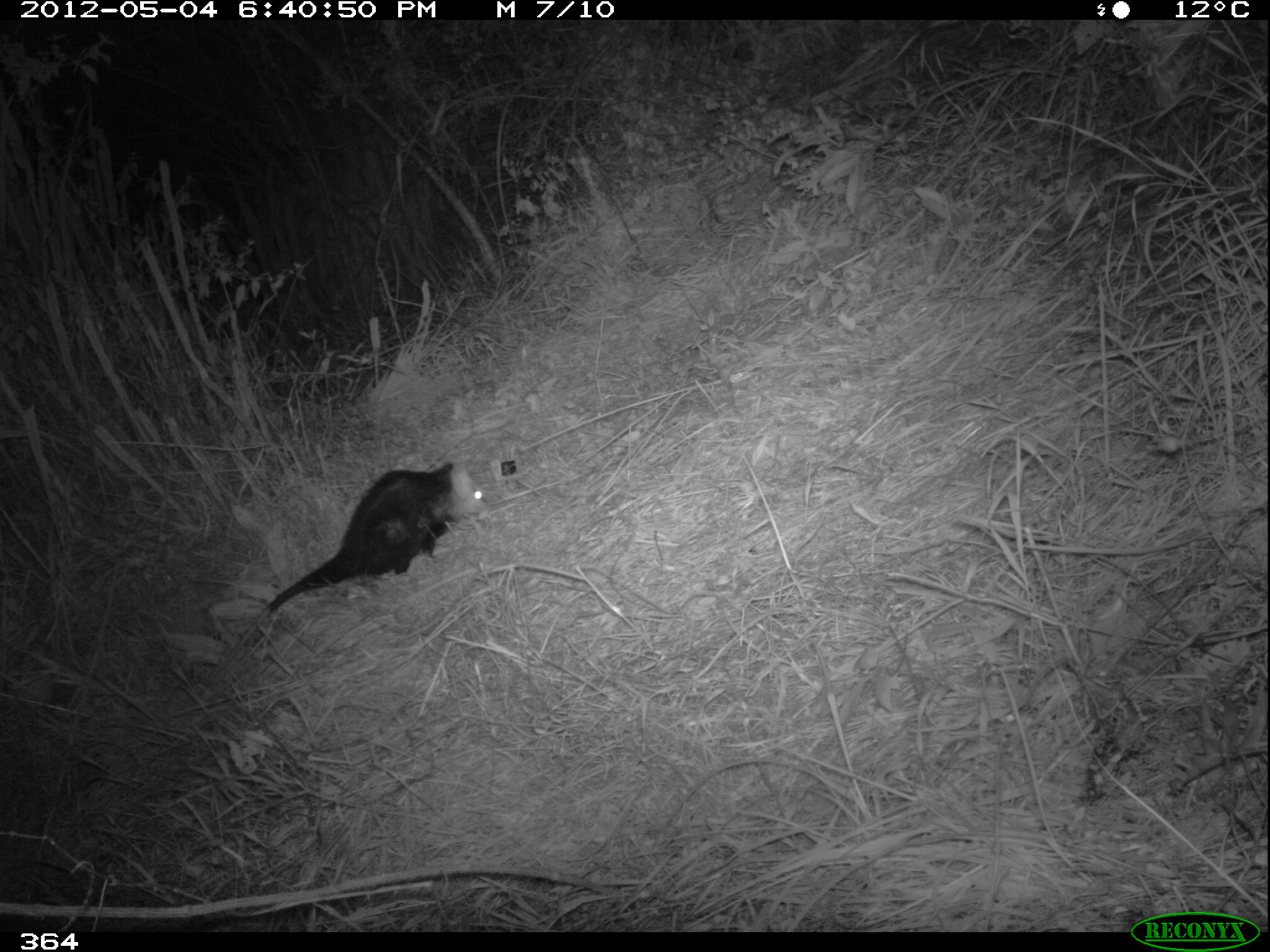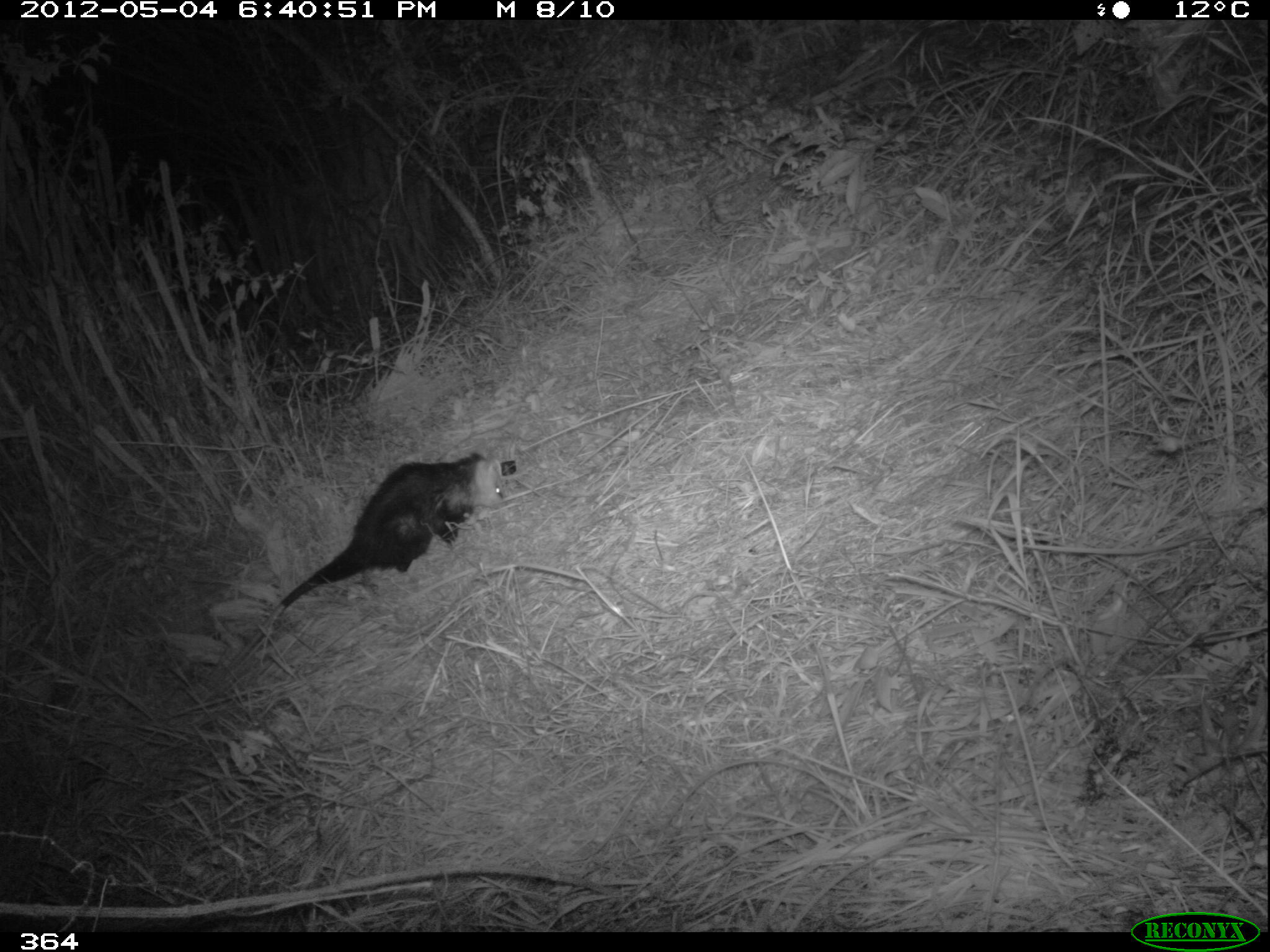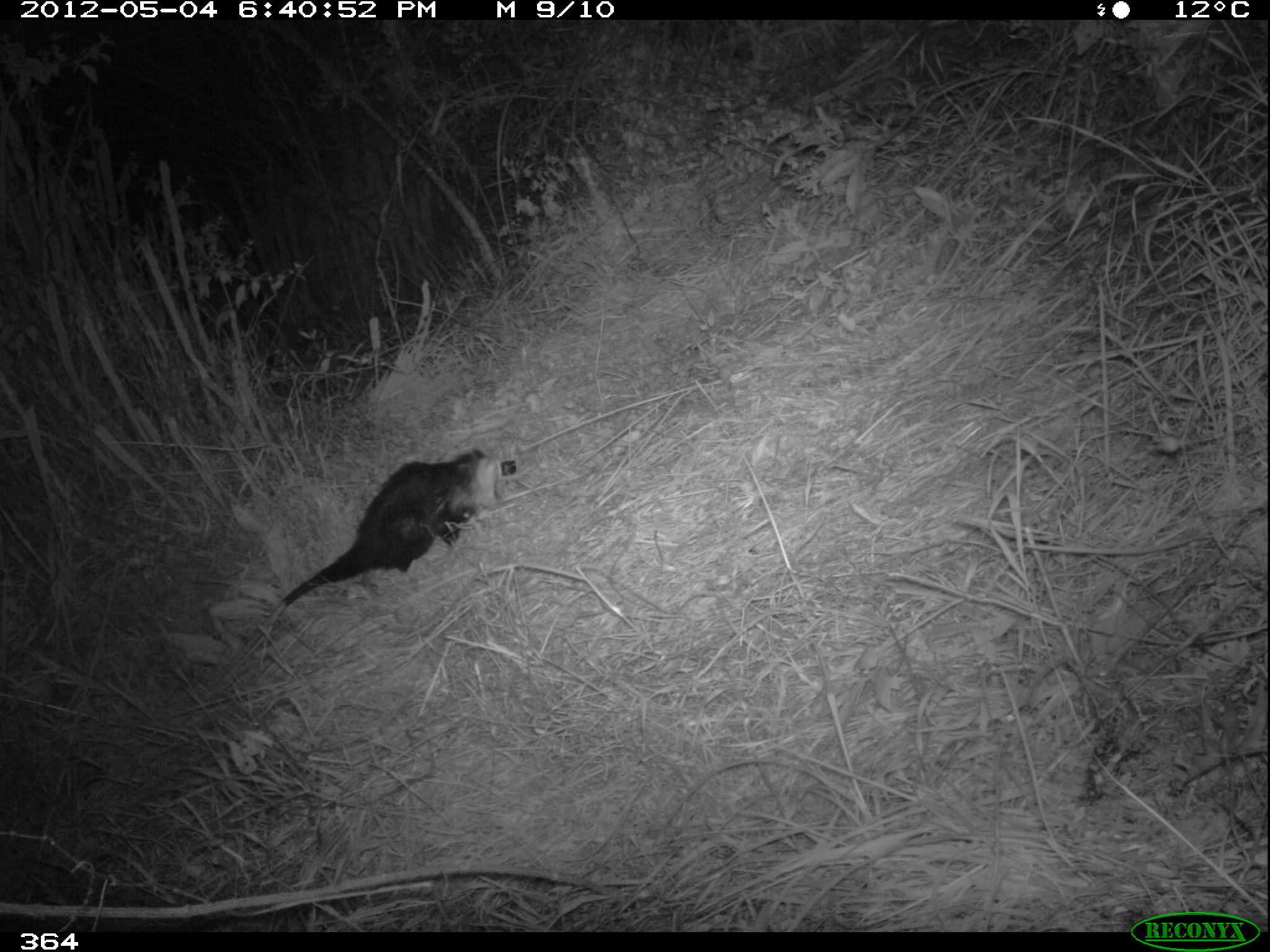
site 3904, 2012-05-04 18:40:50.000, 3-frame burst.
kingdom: Animalia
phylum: Chordata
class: Mammalia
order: Didelphimorphia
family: Didelphidae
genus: Didelphis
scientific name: Didelphis pernigra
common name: andean white-eared opossum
Didelphis pernigra (andean white-eared opossum).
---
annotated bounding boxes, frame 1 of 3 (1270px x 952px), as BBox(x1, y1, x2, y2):
didelphis pernigra: BBox(216, 458, 489, 672)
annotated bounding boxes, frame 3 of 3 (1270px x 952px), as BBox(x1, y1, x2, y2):
didelphis pernigra: BBox(216, 445, 511, 690)